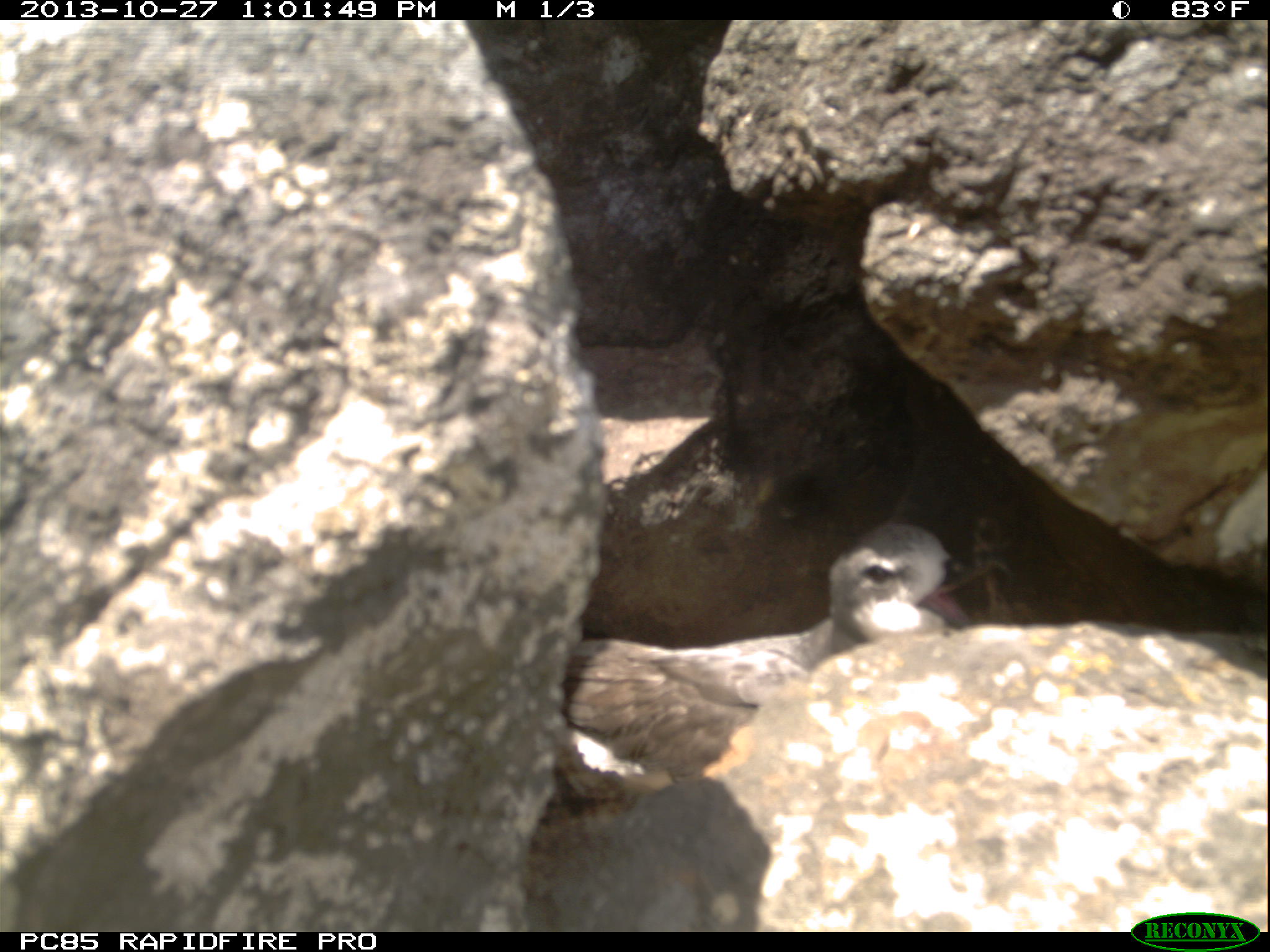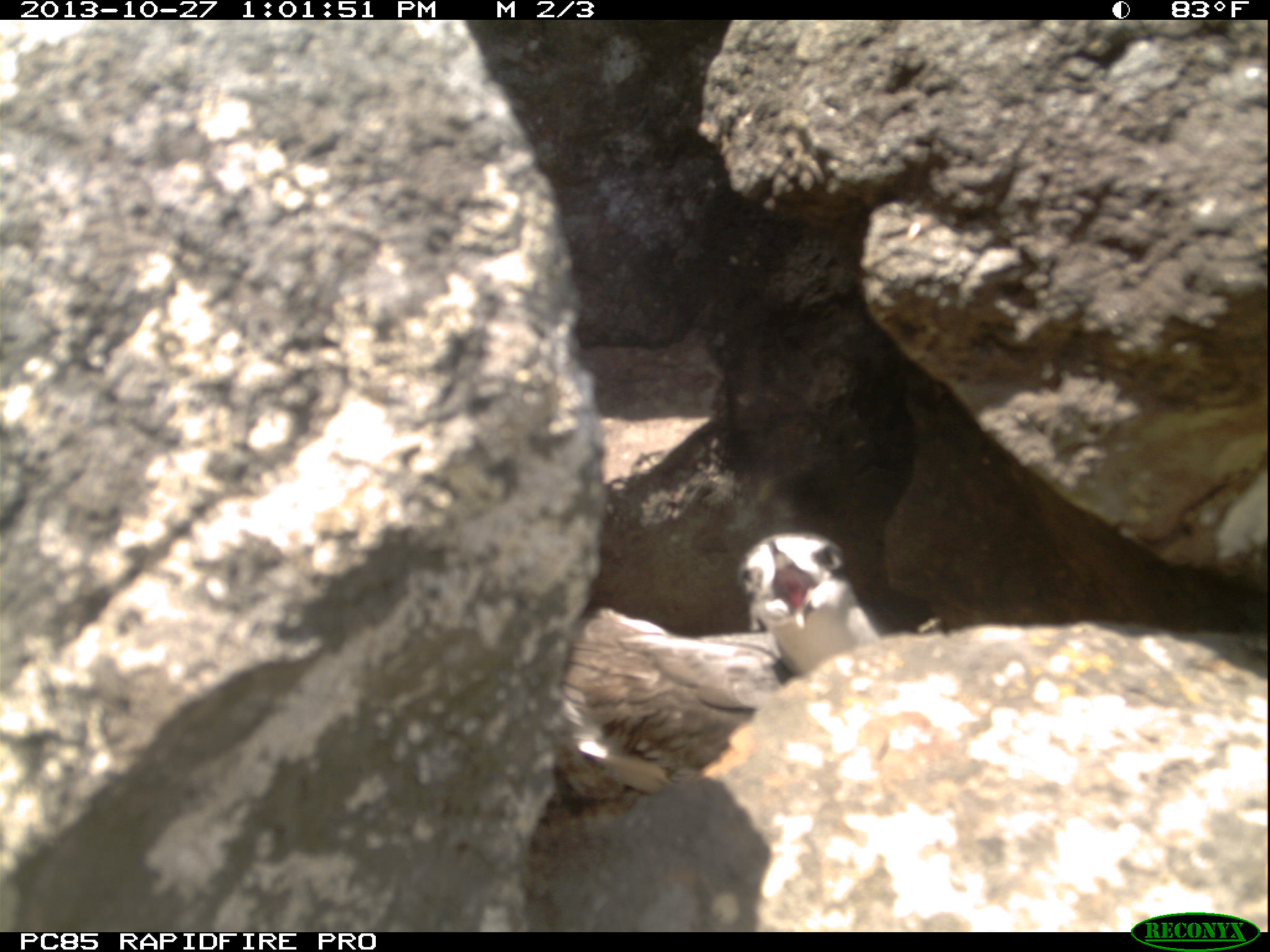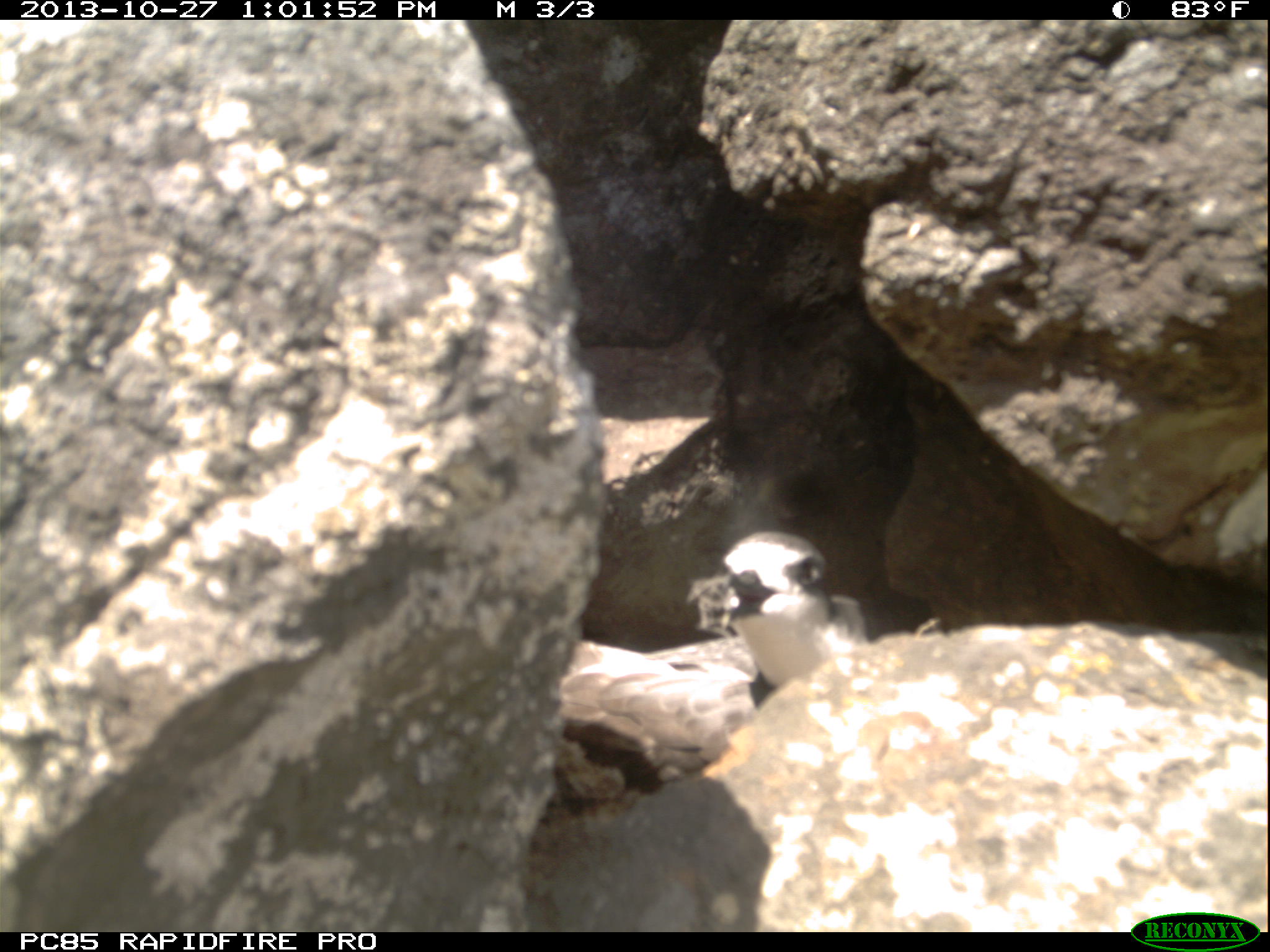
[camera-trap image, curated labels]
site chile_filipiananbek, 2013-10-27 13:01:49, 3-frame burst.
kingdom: Animalia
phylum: Chordata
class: Aves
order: Procellariiformes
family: Procellariidae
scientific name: Procellariidae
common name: petrel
Petrel (Procellariidae).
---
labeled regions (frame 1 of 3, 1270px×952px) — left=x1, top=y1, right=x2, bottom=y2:
petrel: left=544, top=520, right=980, bottom=803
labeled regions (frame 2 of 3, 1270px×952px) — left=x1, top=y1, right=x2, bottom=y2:
petrel: left=530, top=513, right=891, bottom=804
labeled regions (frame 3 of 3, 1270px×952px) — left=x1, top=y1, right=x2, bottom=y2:
petrel: left=531, top=528, right=872, bottom=811